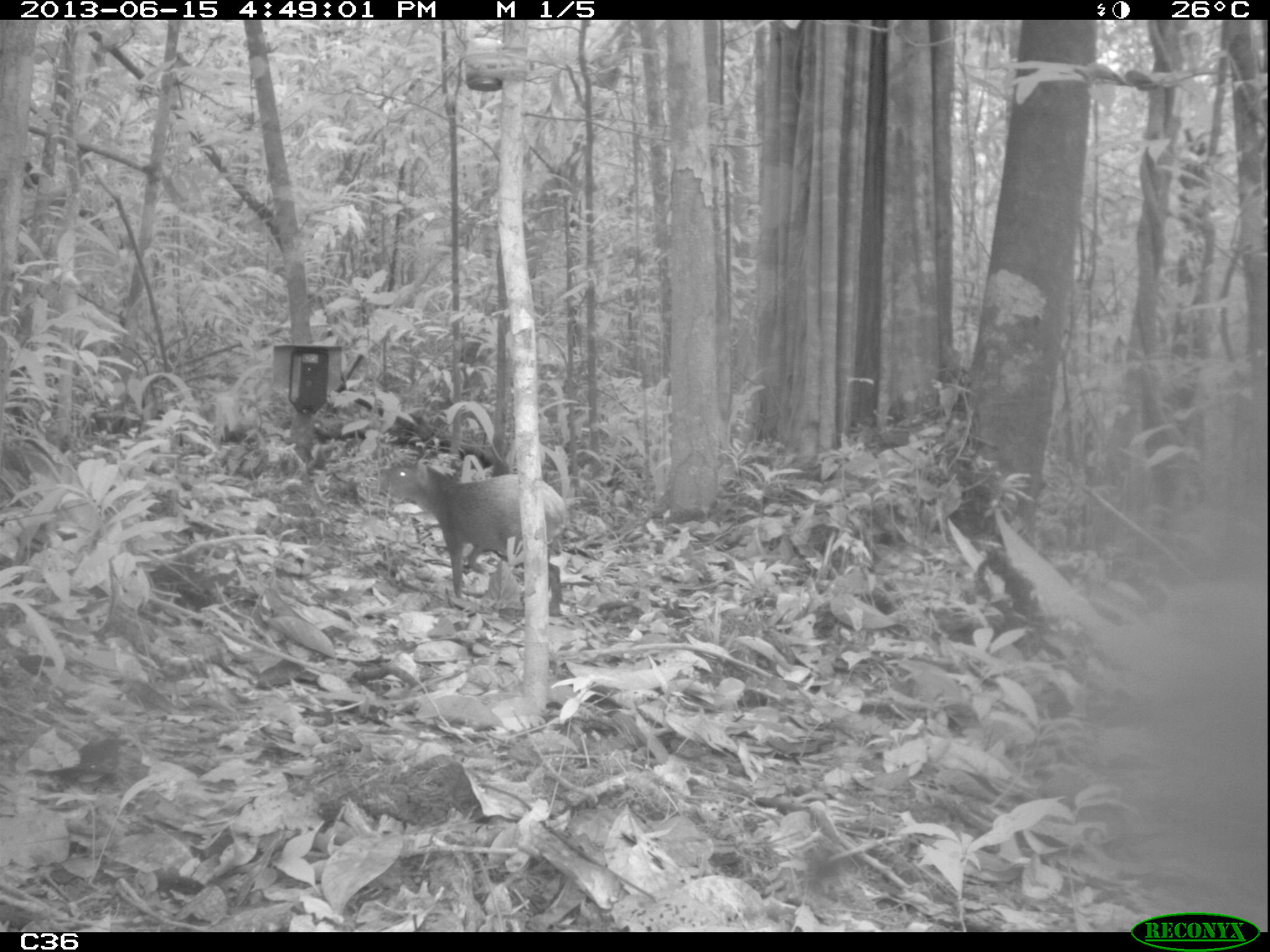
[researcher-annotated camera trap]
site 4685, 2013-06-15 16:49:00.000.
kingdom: Animalia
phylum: Chordata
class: Mammalia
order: Rodentia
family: Dasyproctidae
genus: Dasyprocta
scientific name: Dasyprocta leporina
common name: red-rumped agouti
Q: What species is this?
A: Dasyprocta leporina (red-rumped agouti).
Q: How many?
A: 1.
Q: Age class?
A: Adult.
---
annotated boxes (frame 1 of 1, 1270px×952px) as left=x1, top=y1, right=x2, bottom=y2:
dasyprocta leporina: left=378, top=452, right=589, bottom=618